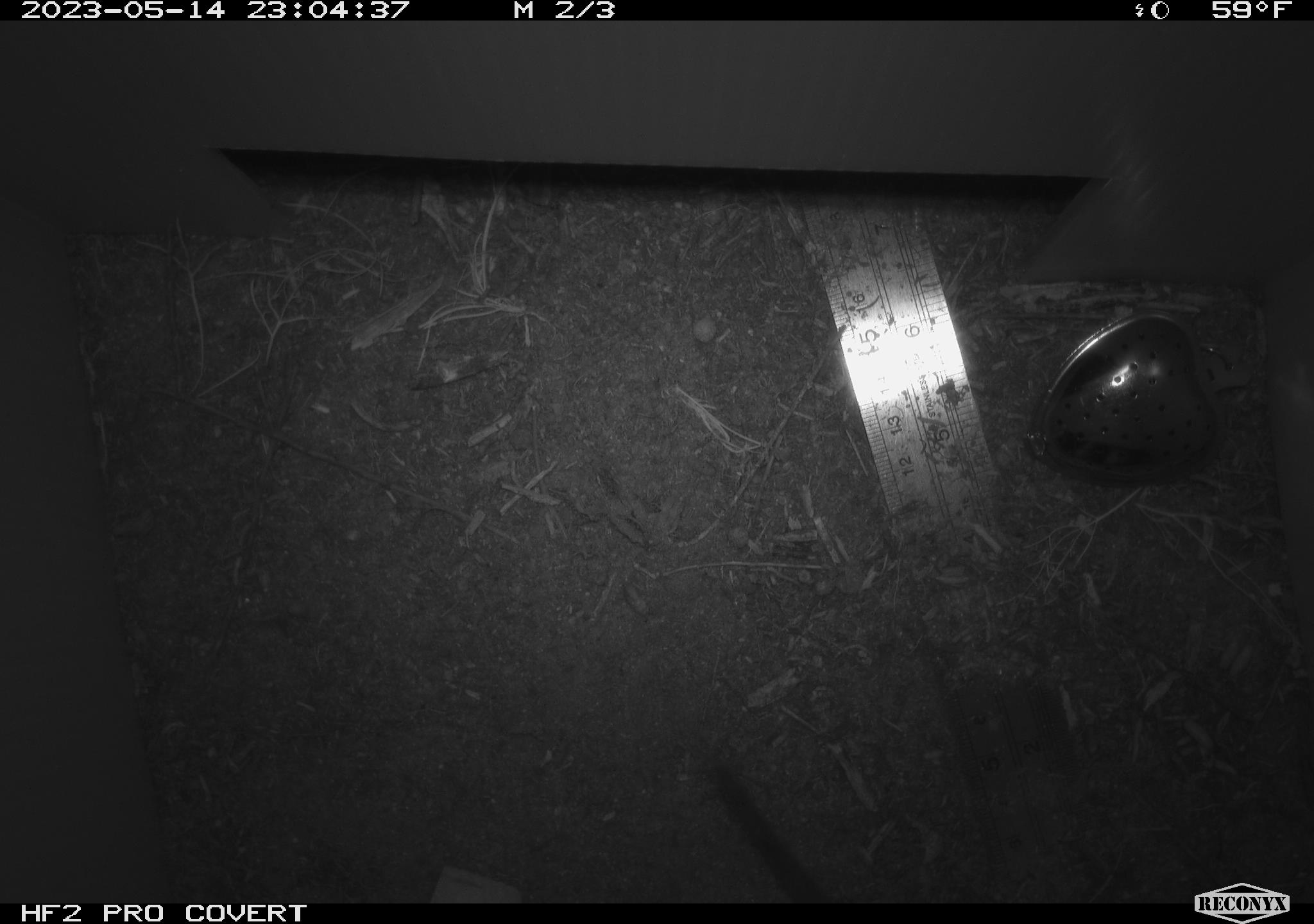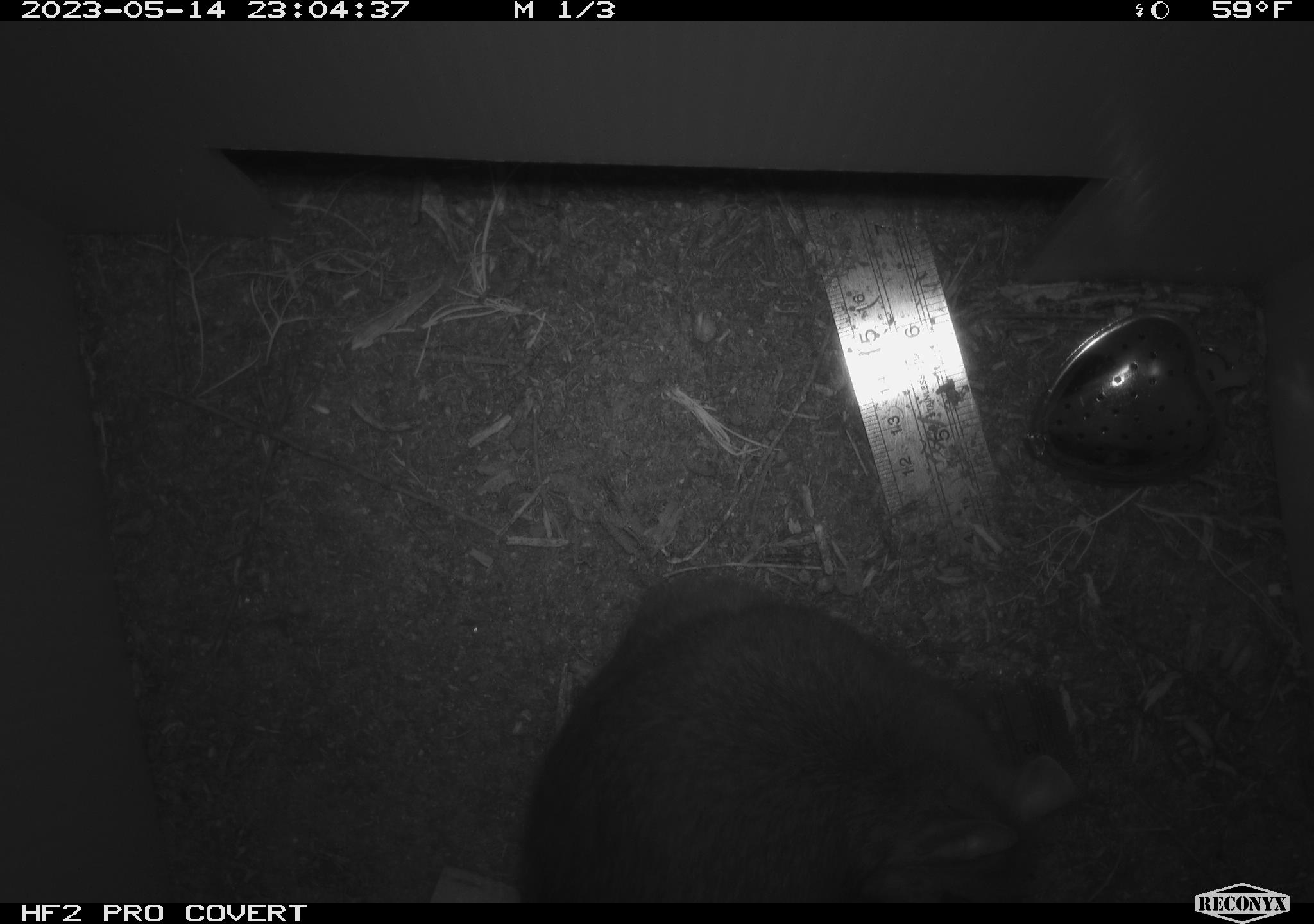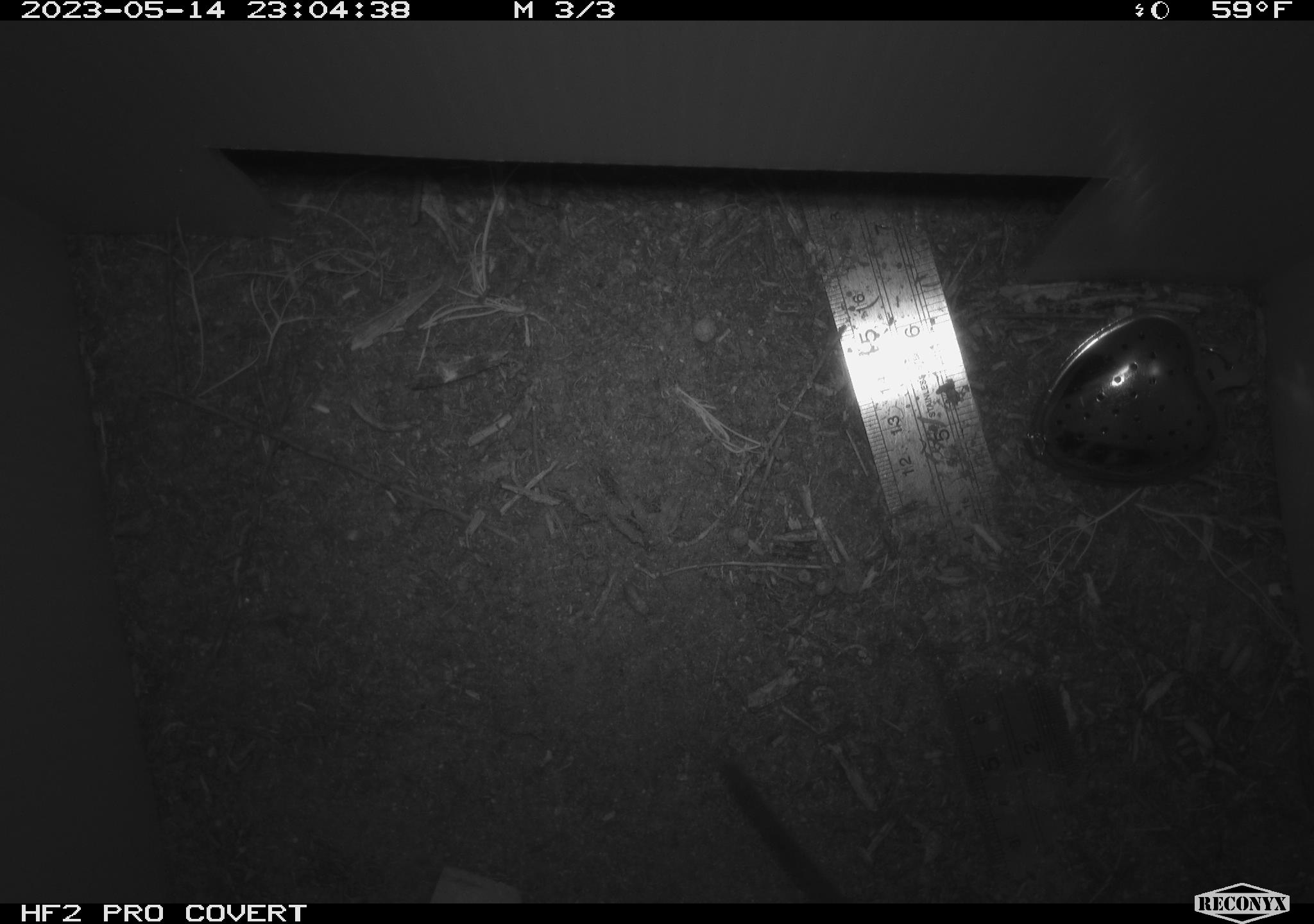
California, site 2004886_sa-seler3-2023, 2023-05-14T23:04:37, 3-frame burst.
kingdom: Animalia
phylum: Chordata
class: Mammalia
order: Rodentia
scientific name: Rodentia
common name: woodrat or rat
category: woodrat or rat species